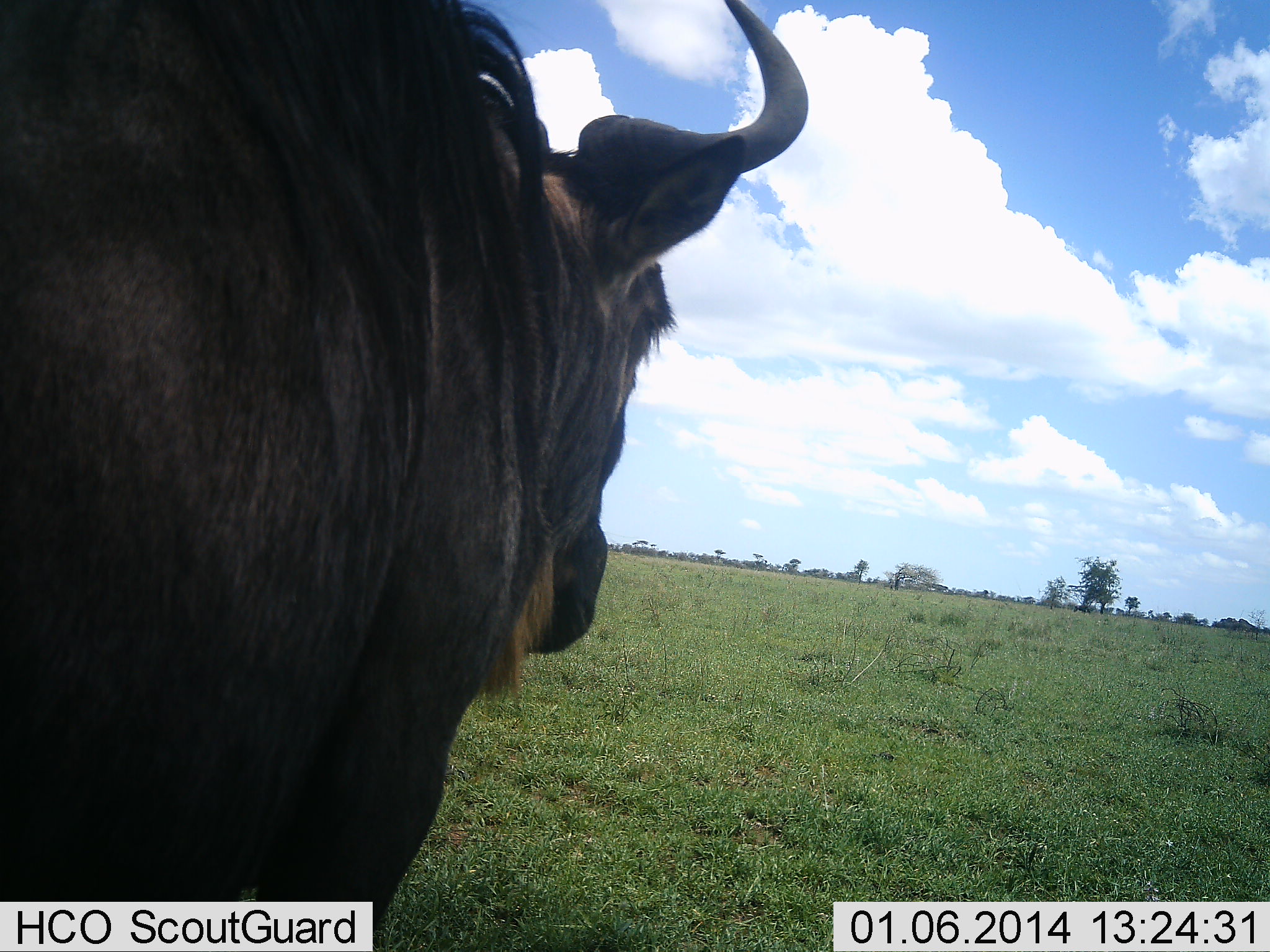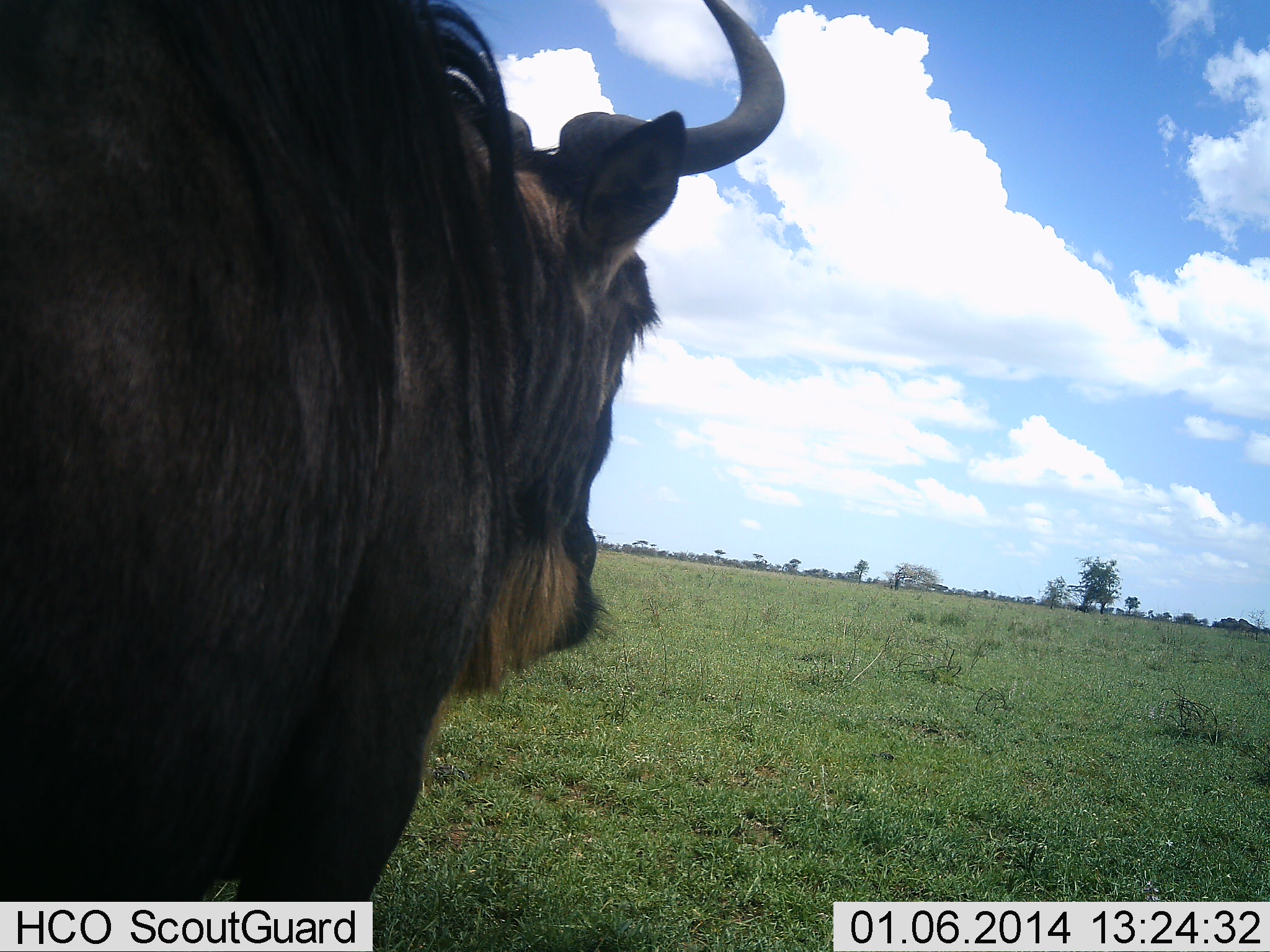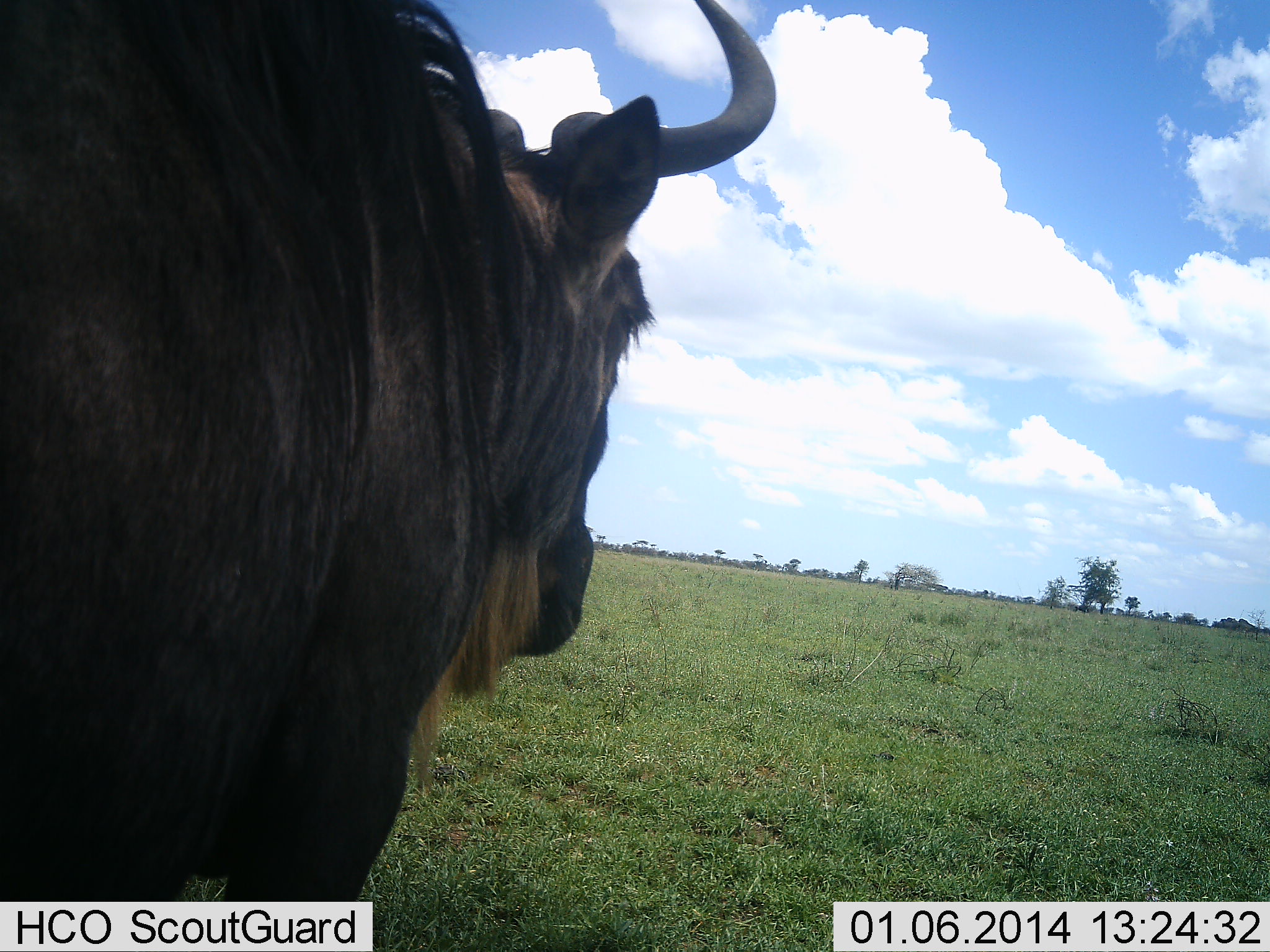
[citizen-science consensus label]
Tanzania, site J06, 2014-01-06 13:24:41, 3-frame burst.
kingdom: Animalia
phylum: Chordata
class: Mammalia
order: Artiodactyla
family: Bovidae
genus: Connochaetes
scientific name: Connochaetes taurinus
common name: blue wildebeest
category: wildebeest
Wildebeest (blue wildebeest) (Connochaetes taurinus), count 1. Behavior (volunteer vote fractions): standing 80%, resting 0%, moving 20%, interacting 0%. Young present (vote fraction): 0%. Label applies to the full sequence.